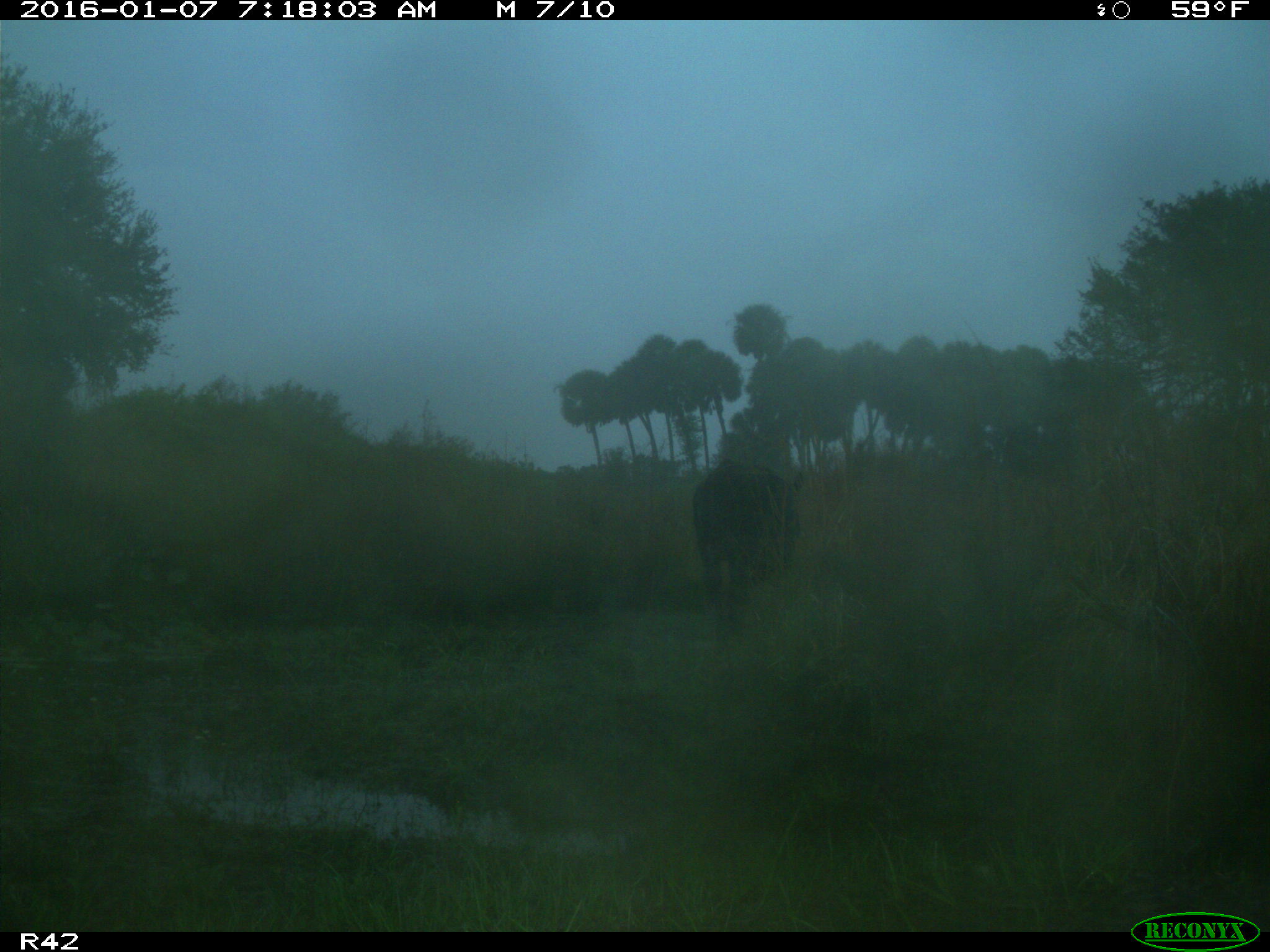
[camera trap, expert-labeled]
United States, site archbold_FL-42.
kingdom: Animalia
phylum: Chordata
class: Mammalia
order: Artiodactyla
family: Bovidae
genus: Bos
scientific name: Bos taurus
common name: domestic cow